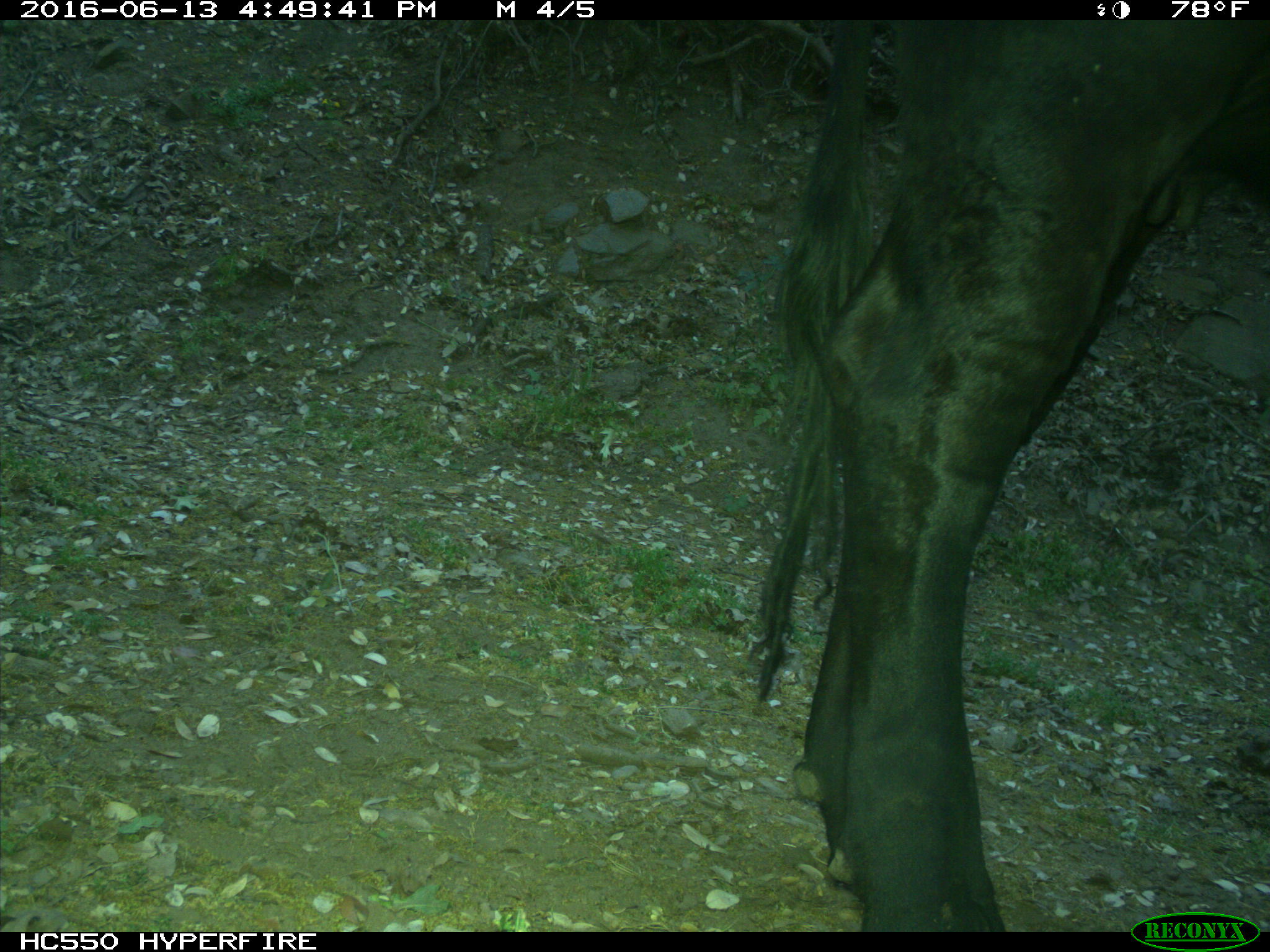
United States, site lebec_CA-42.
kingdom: Animalia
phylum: Chordata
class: Mammalia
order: Artiodactyla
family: Bovidae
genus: Bos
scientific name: Bos taurus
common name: domestic cow